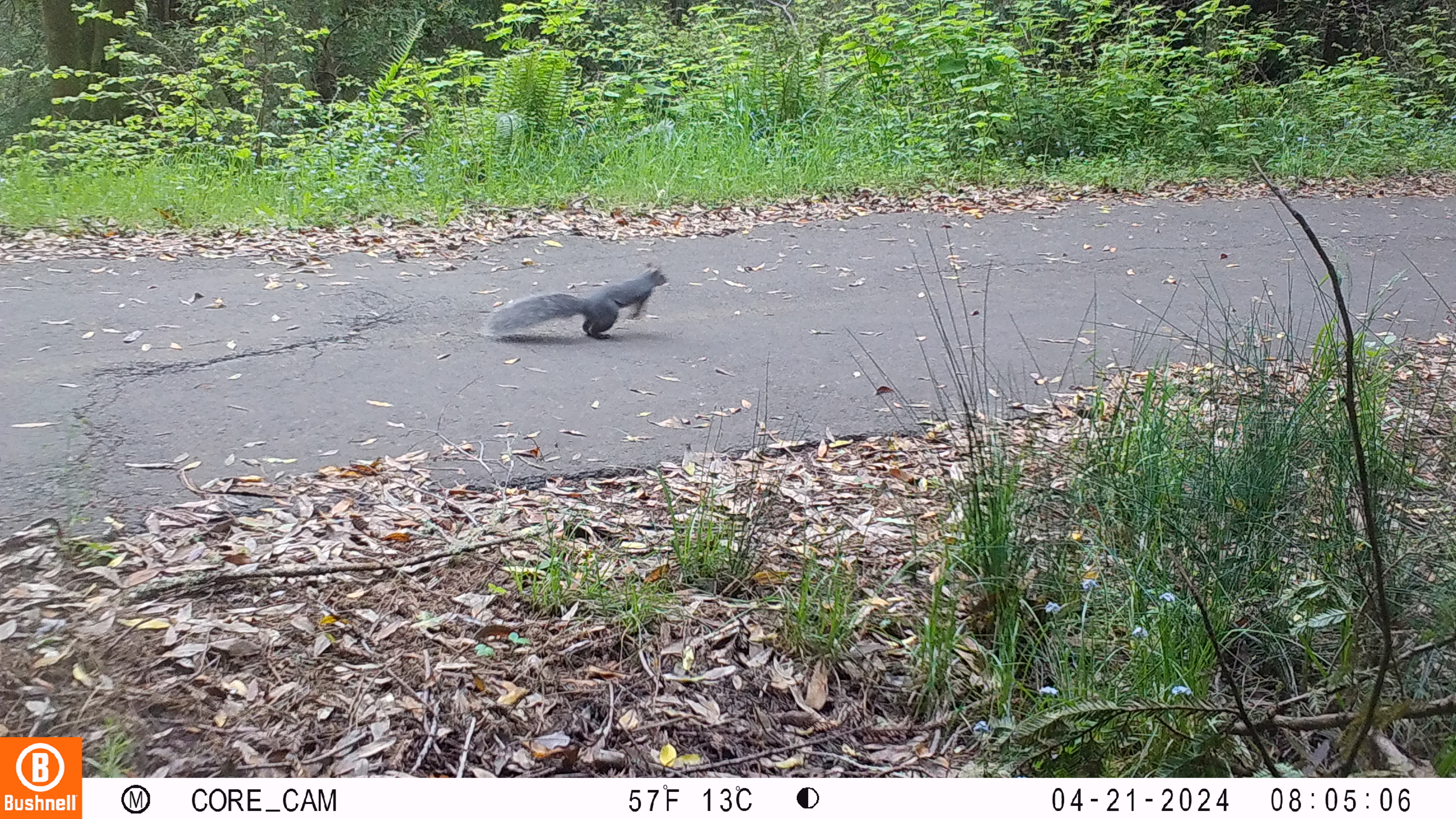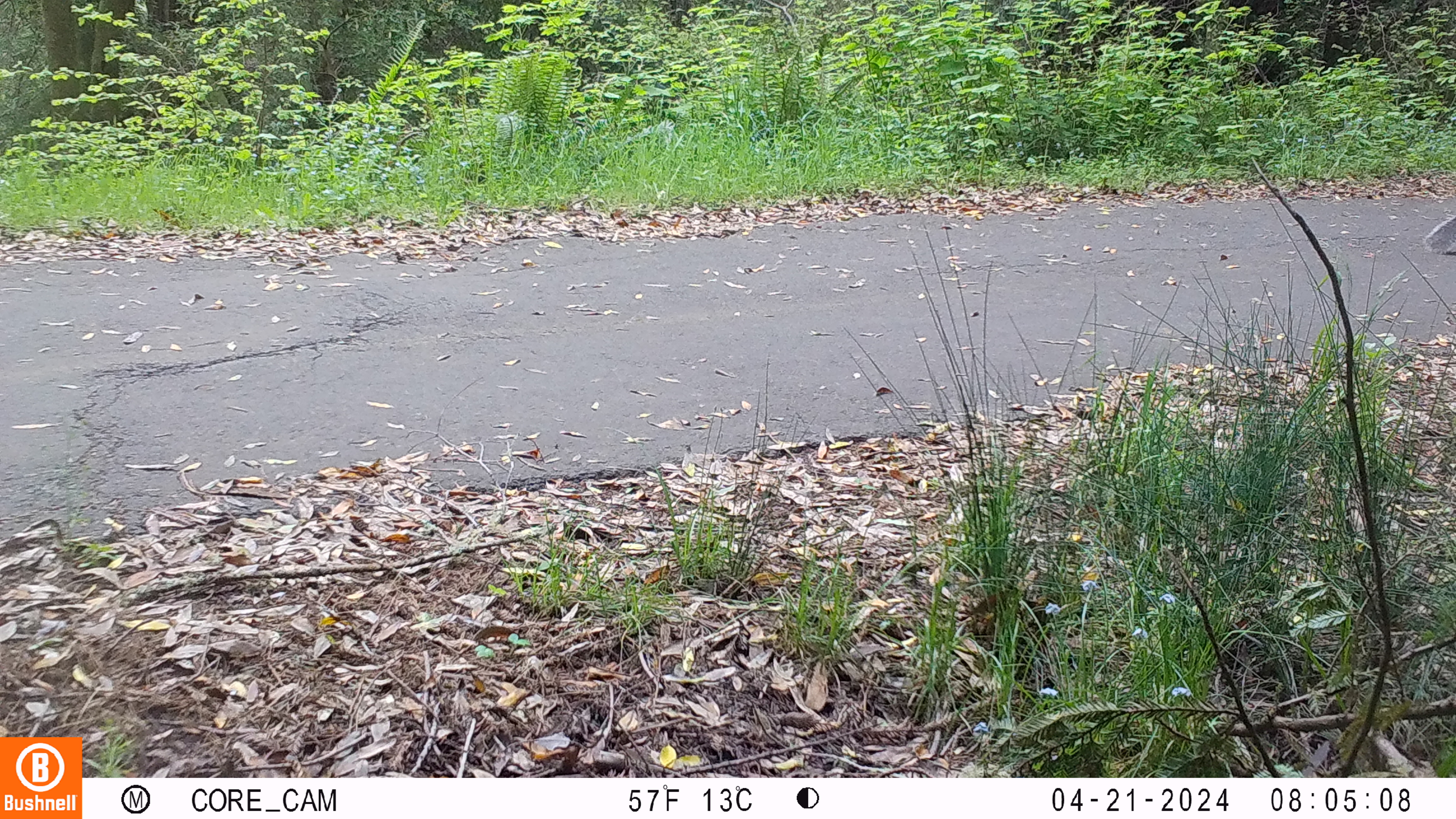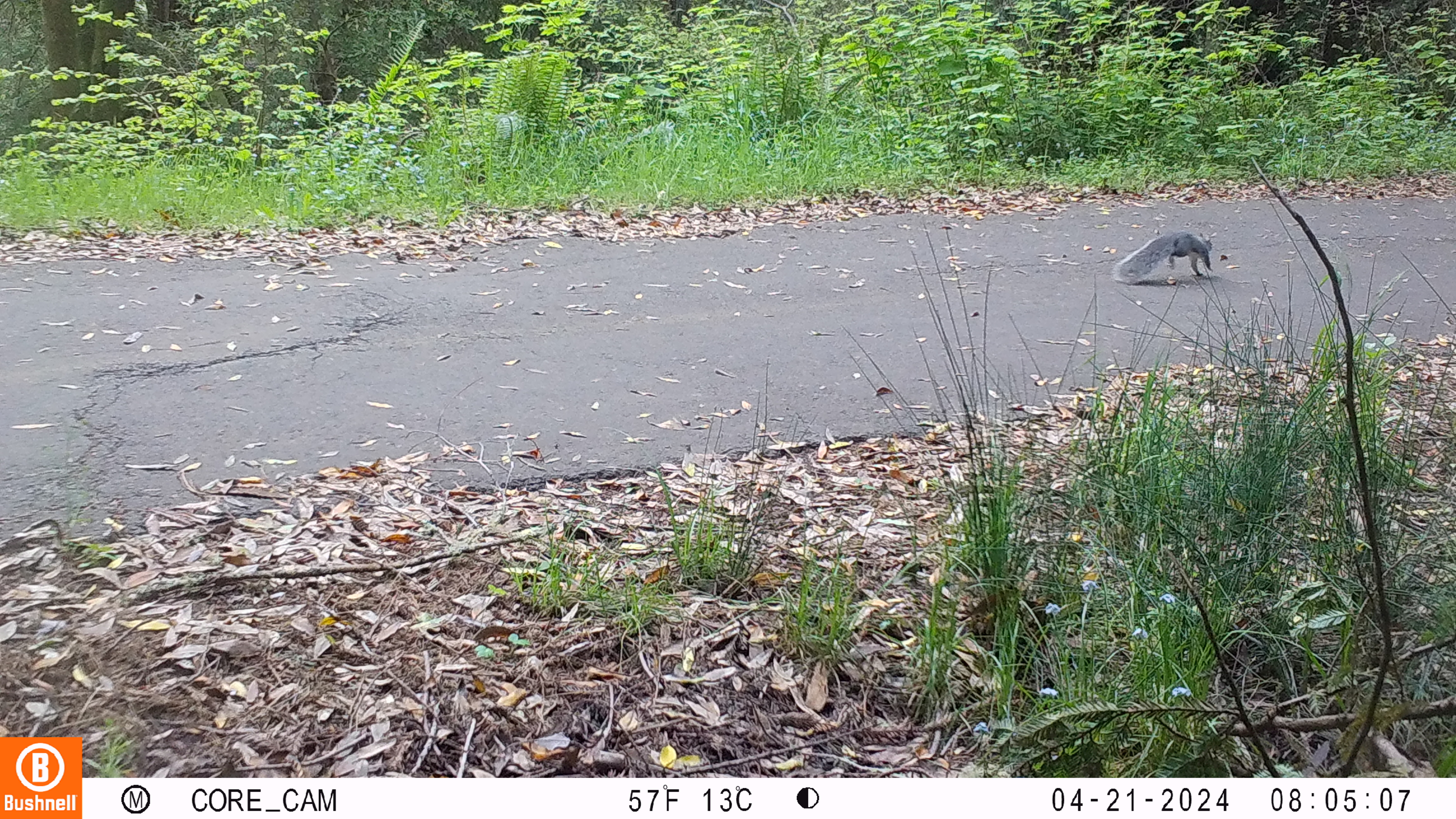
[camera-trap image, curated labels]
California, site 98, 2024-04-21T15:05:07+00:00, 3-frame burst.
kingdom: Animalia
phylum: Chordata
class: Mammalia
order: Rodentia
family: Sciuridae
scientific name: Sciuridae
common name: squirrel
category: unknown squirrel